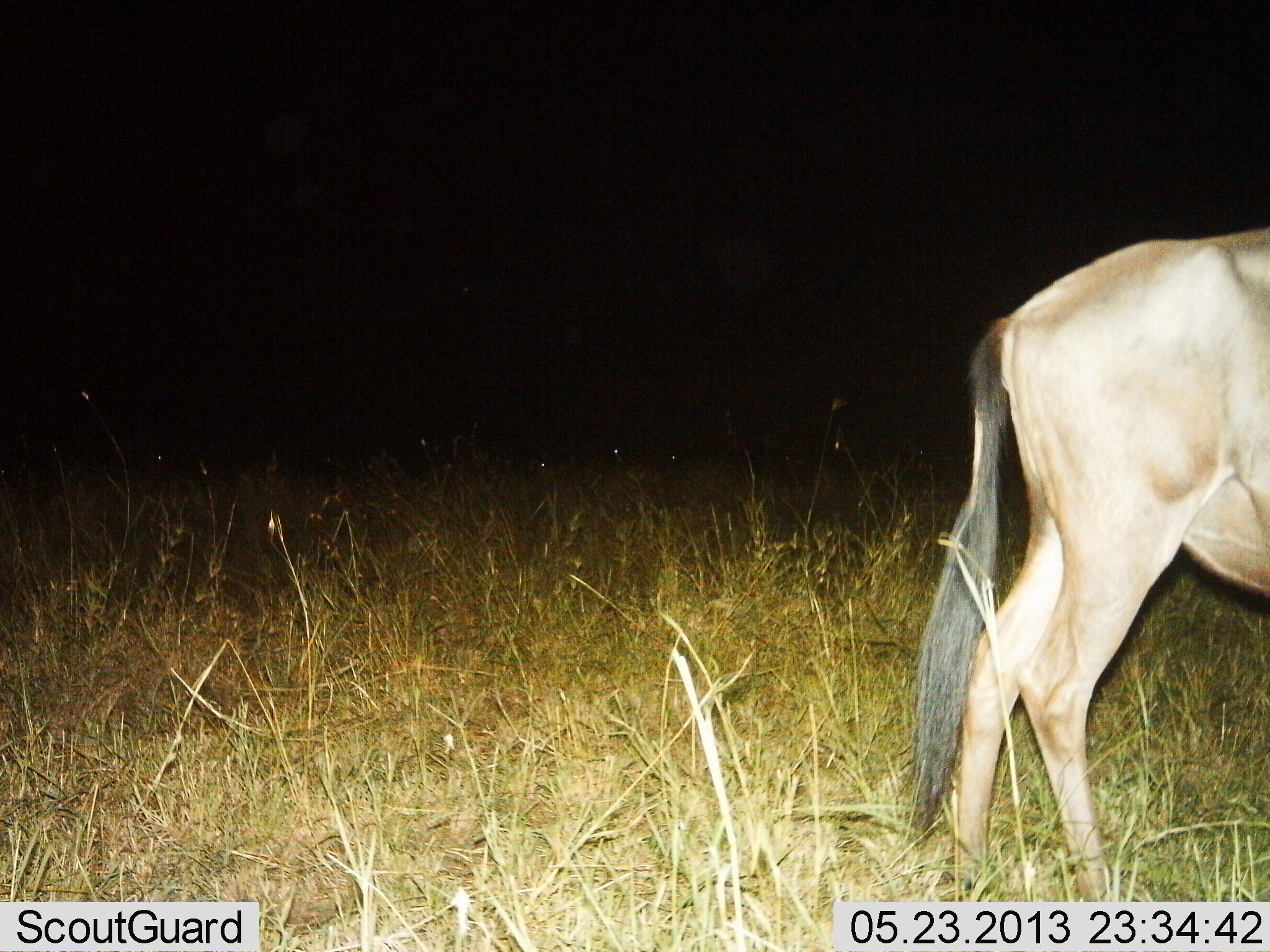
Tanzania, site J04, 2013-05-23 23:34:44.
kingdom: Animalia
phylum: Chordata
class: Mammalia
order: Artiodactyla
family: Bovidae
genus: Connochaetes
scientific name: Connochaetes taurinus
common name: blue wildebeest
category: wildebeest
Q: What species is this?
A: Wildebeest (blue wildebeest) (Connochaetes taurinus).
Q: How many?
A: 1.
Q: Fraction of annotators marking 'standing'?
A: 88%.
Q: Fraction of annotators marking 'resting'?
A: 6%.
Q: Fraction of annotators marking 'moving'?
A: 6%.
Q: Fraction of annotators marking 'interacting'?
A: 0%.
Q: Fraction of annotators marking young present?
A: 0%.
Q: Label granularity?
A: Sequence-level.